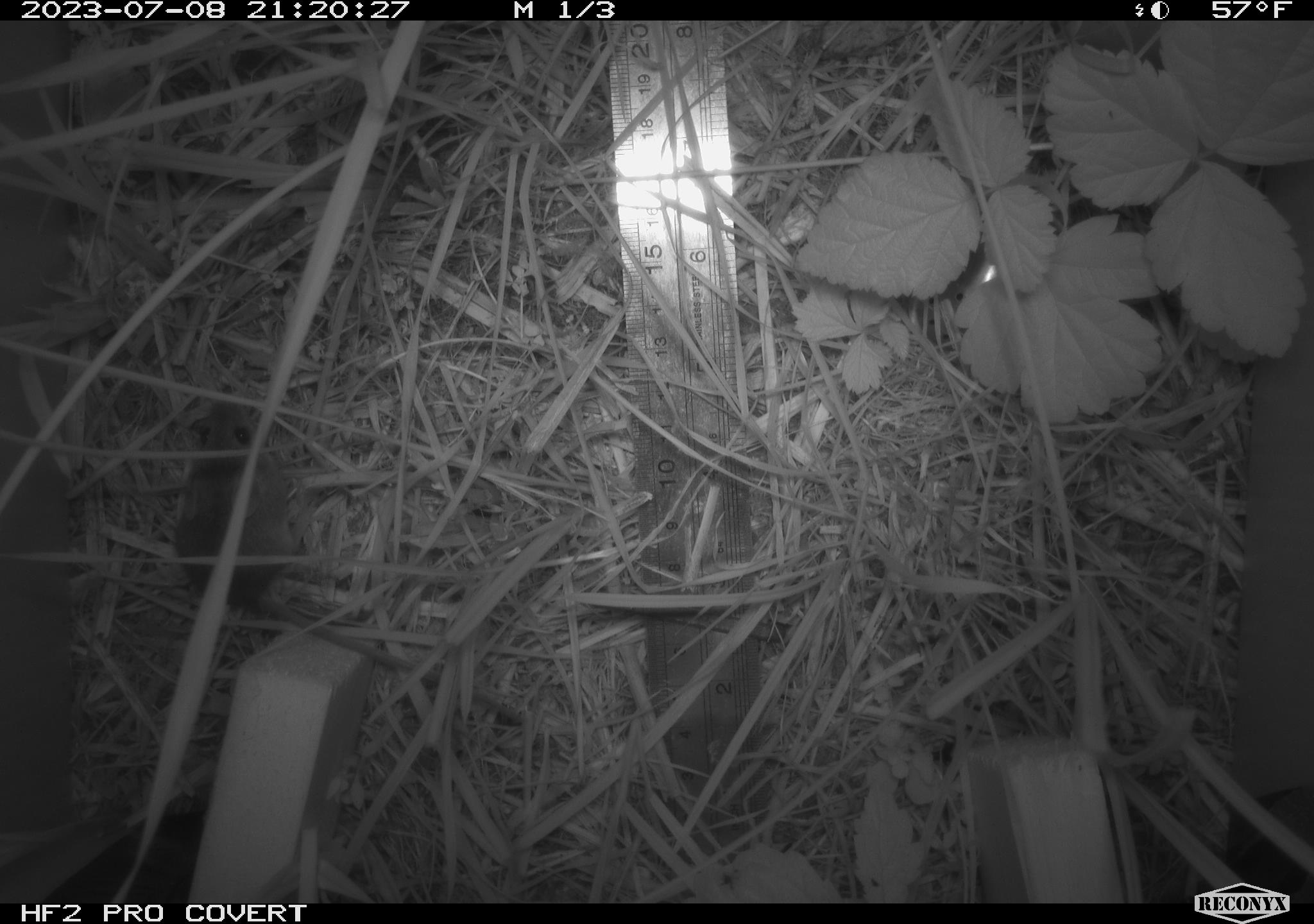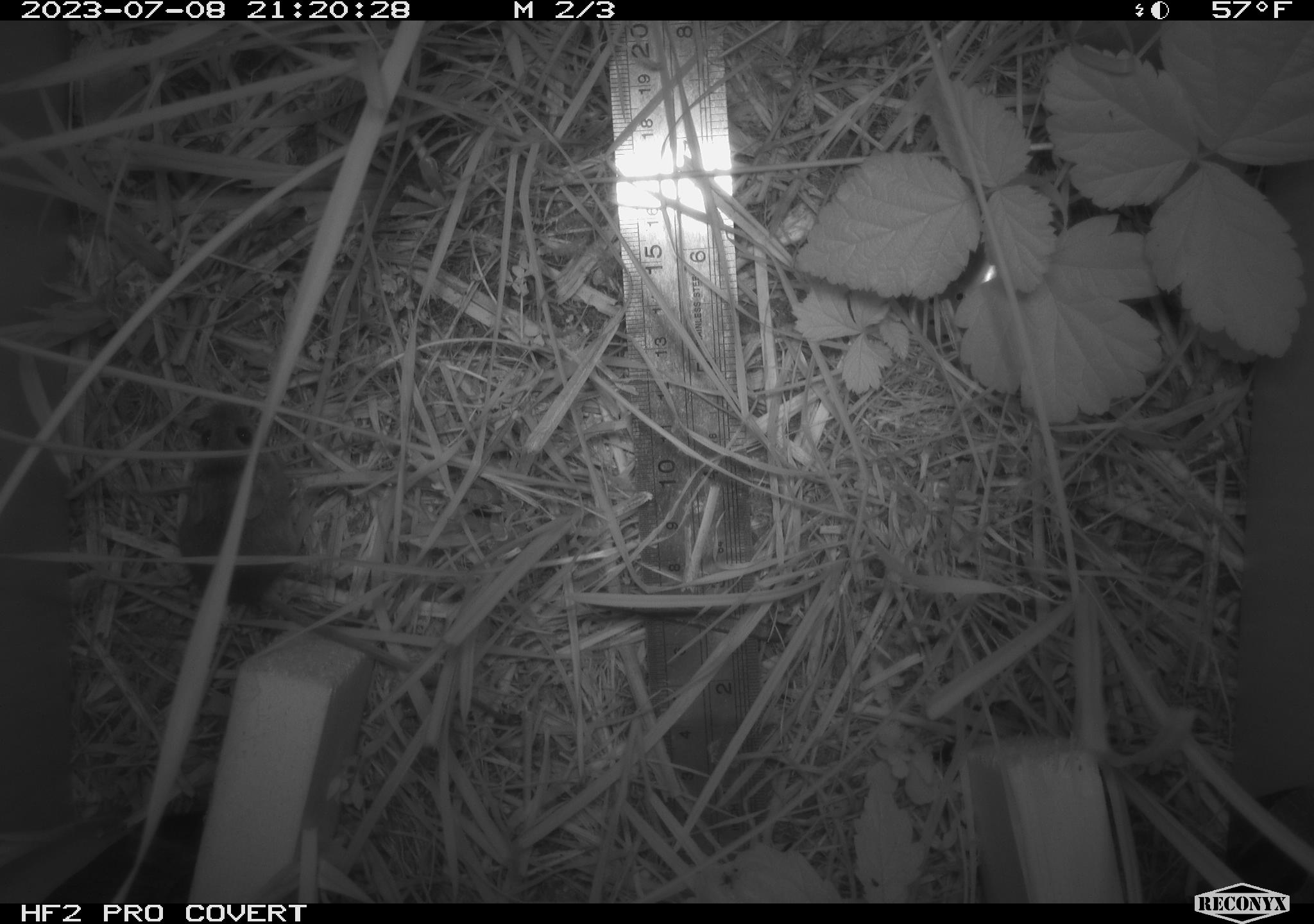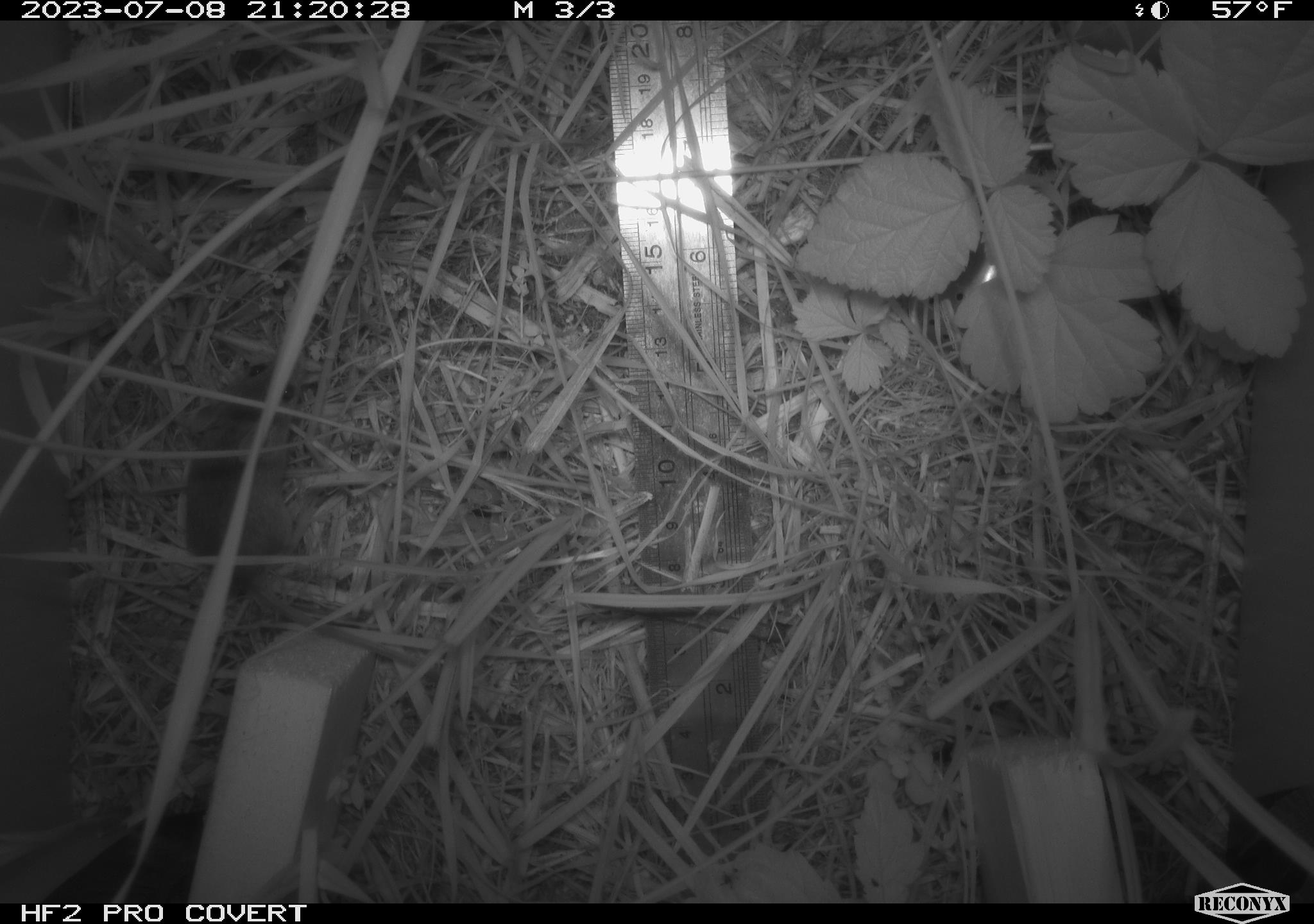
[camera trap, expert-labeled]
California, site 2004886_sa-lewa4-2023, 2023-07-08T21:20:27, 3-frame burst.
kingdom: Animalia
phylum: Chordata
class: Mammalia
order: Rodentia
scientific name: Rodentia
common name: mouse species